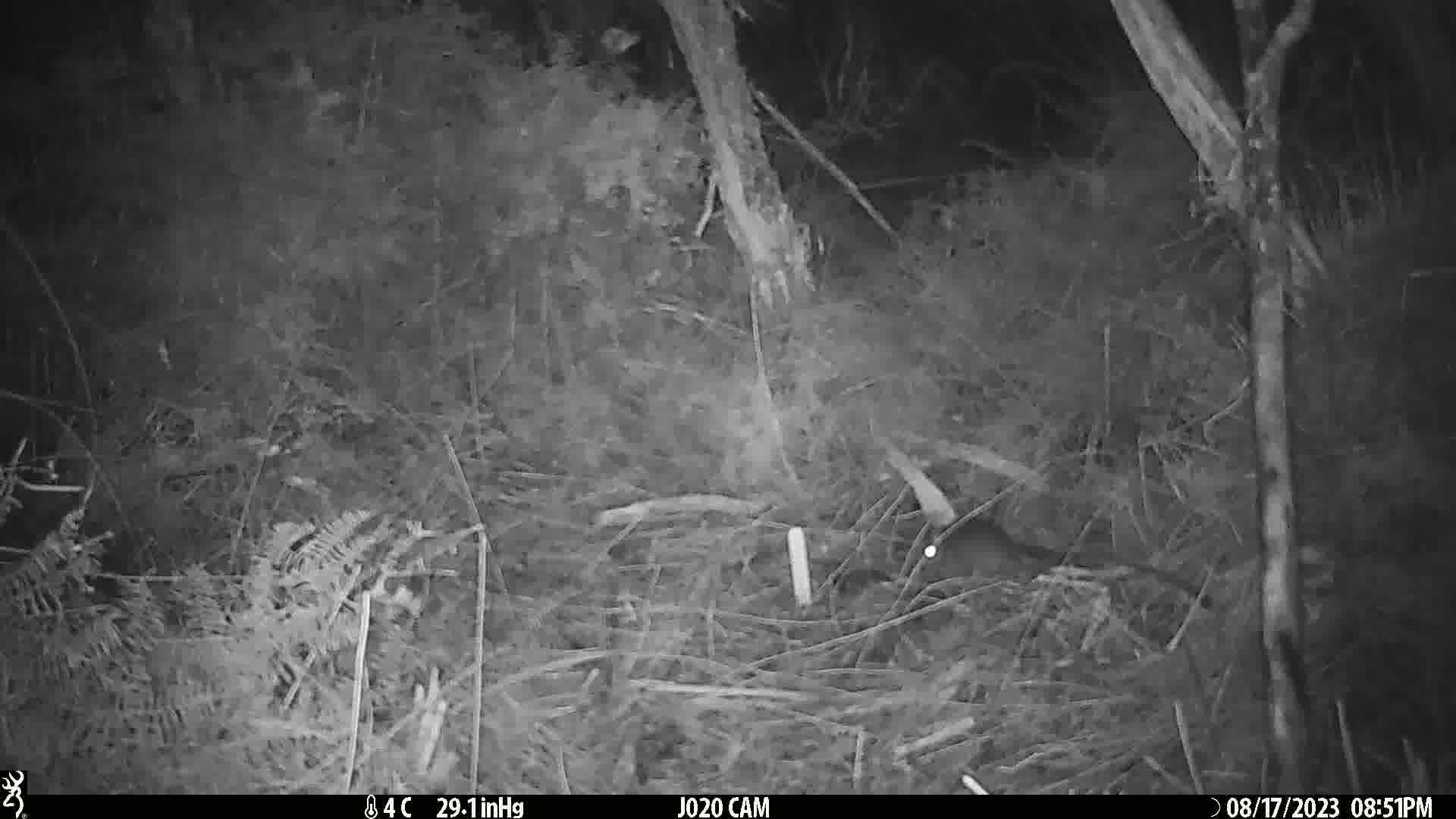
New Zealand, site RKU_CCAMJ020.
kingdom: Animalia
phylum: Chordata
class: Mammalia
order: Rodentia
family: Muridae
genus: Rattus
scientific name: Rattus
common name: rat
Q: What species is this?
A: Rat (Rattus).